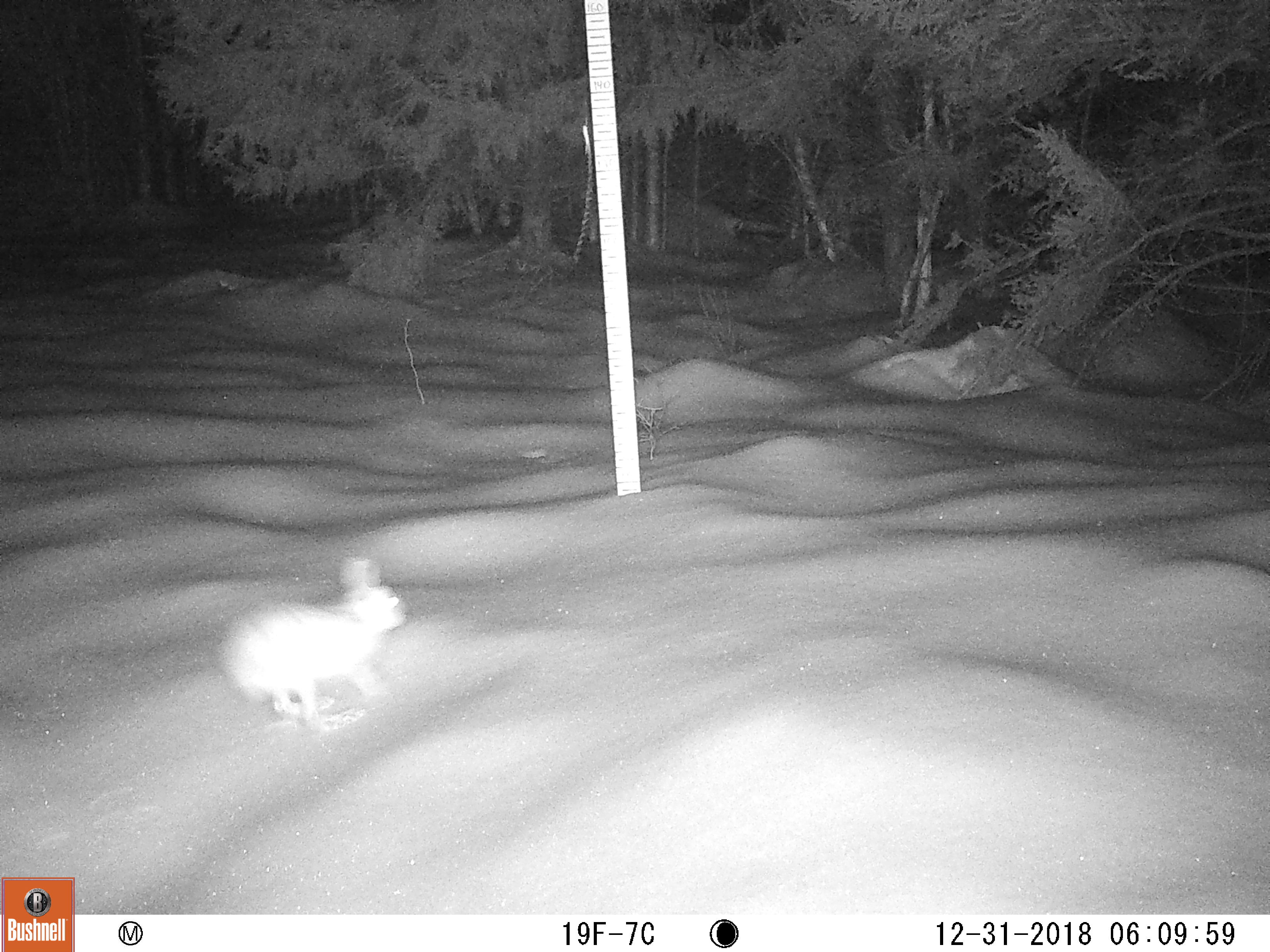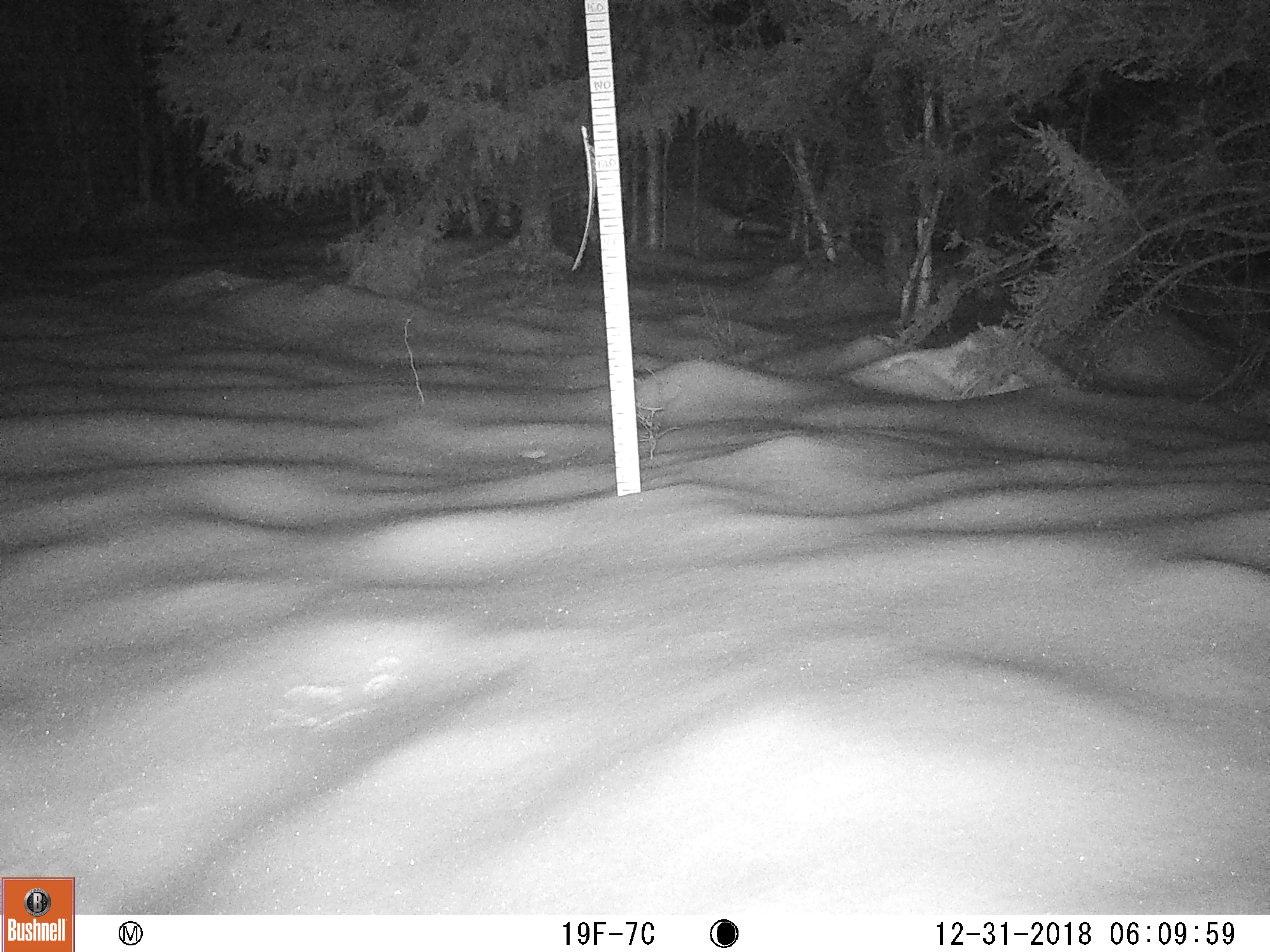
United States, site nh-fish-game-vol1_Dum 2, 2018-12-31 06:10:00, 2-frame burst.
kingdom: Animalia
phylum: Chordata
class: Mammalia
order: Lagomorpha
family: Leporidae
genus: Lepus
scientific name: Lepus americanus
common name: snowshoe hare